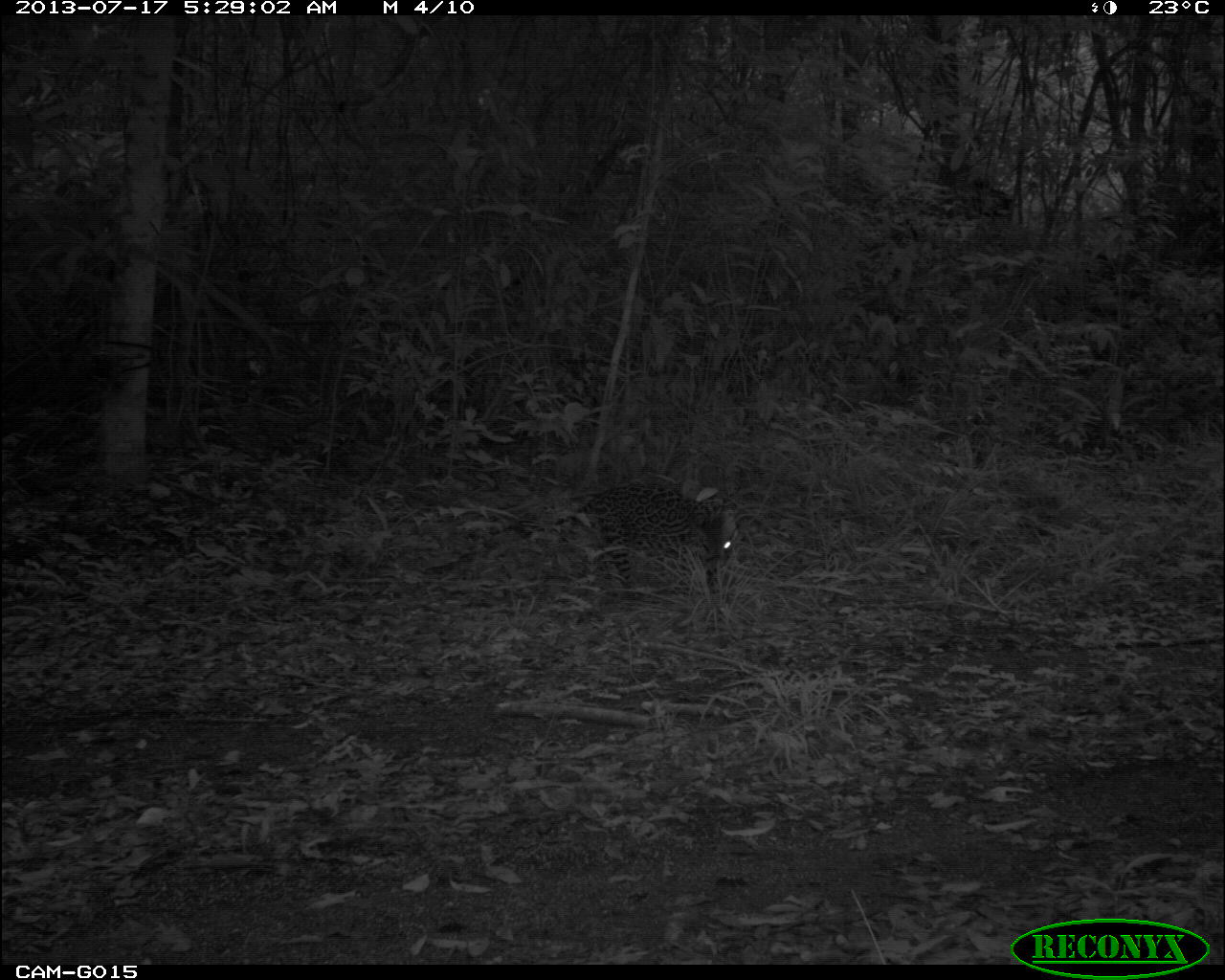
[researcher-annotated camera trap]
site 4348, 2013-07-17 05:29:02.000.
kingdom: Animalia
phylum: Chordata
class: Mammalia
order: Carnivora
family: Felidae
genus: Leopardus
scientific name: Leopardus pardalis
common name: ocelot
Leopardus pardalis (ocelot), count 1.